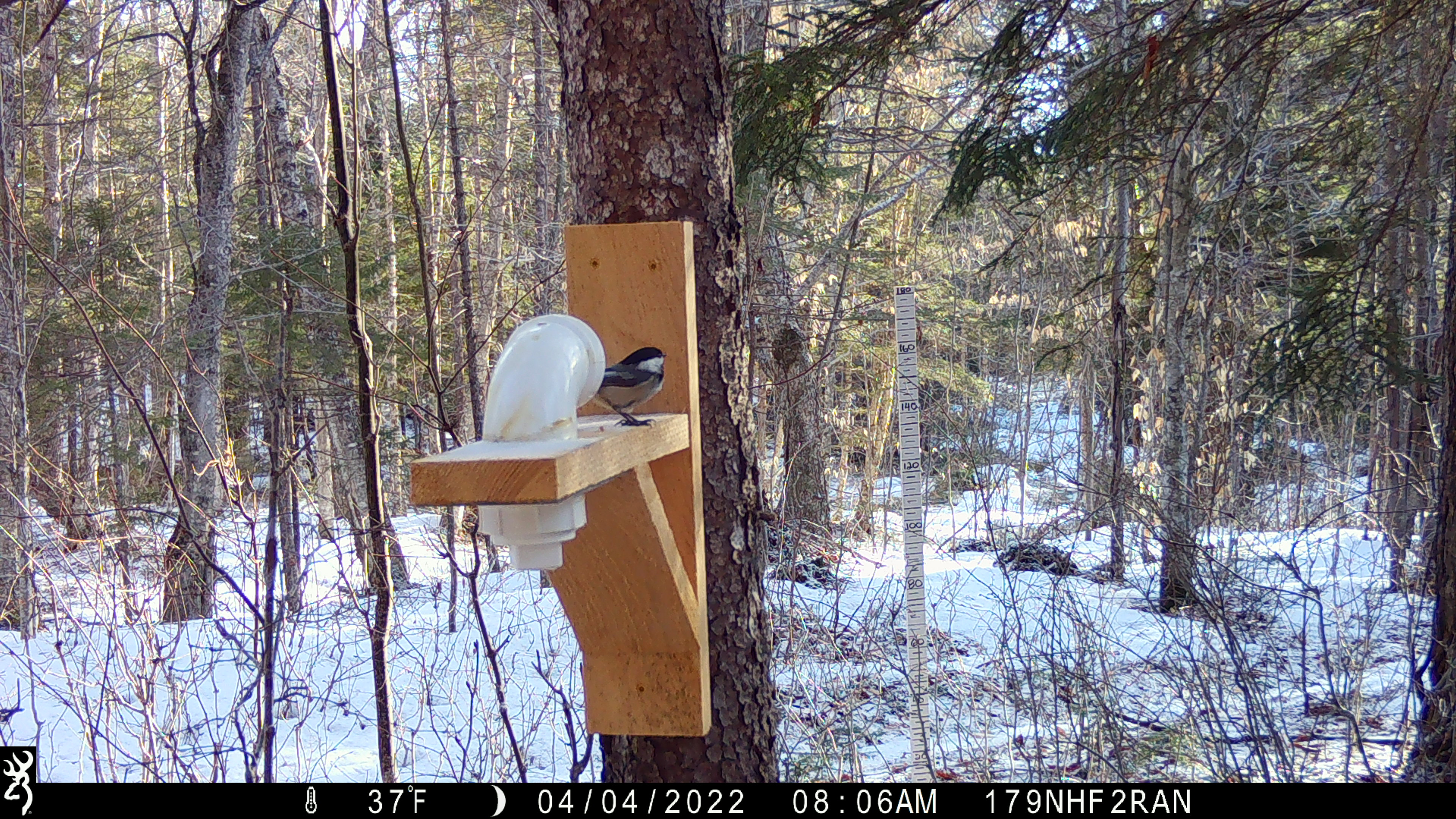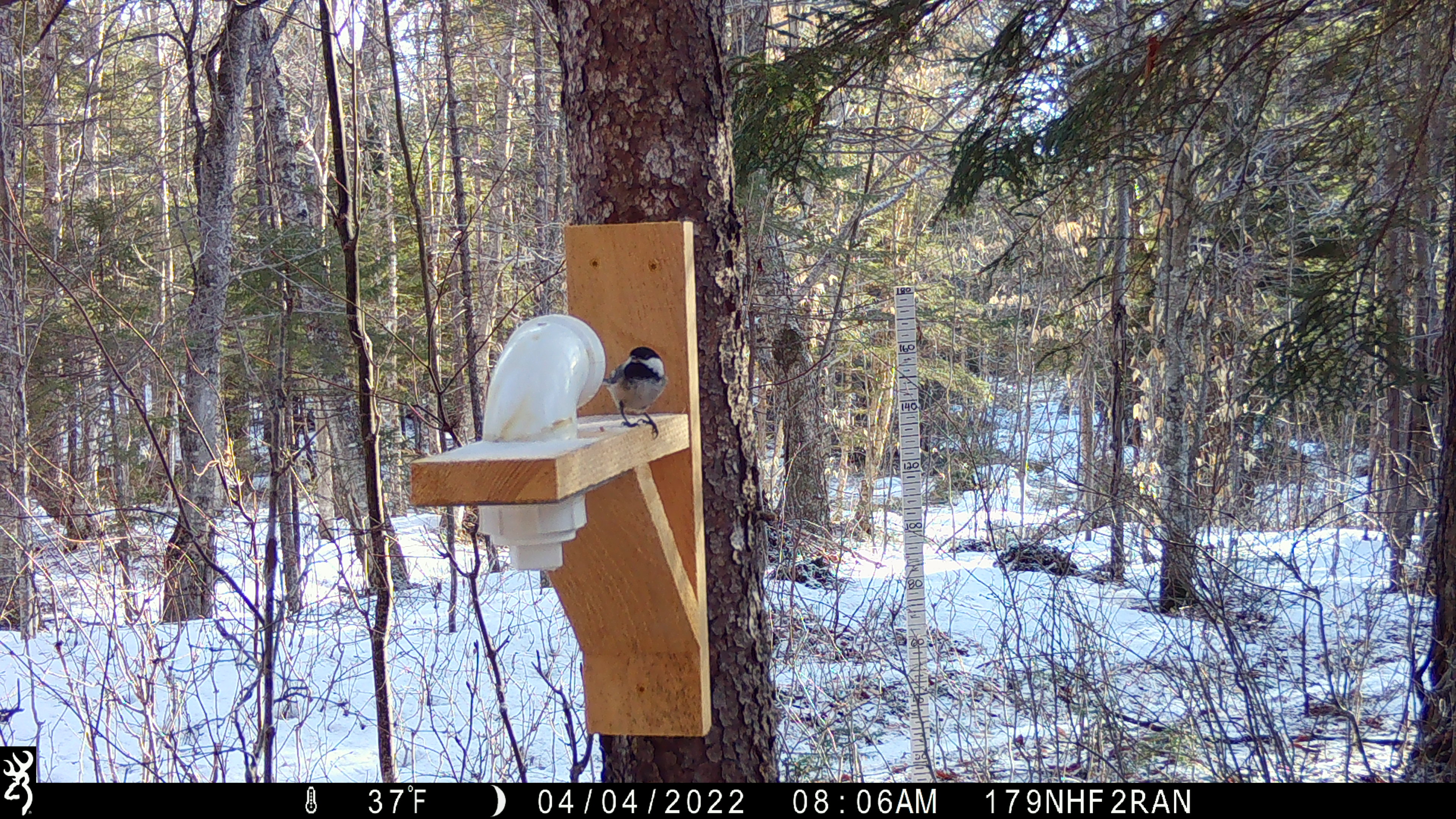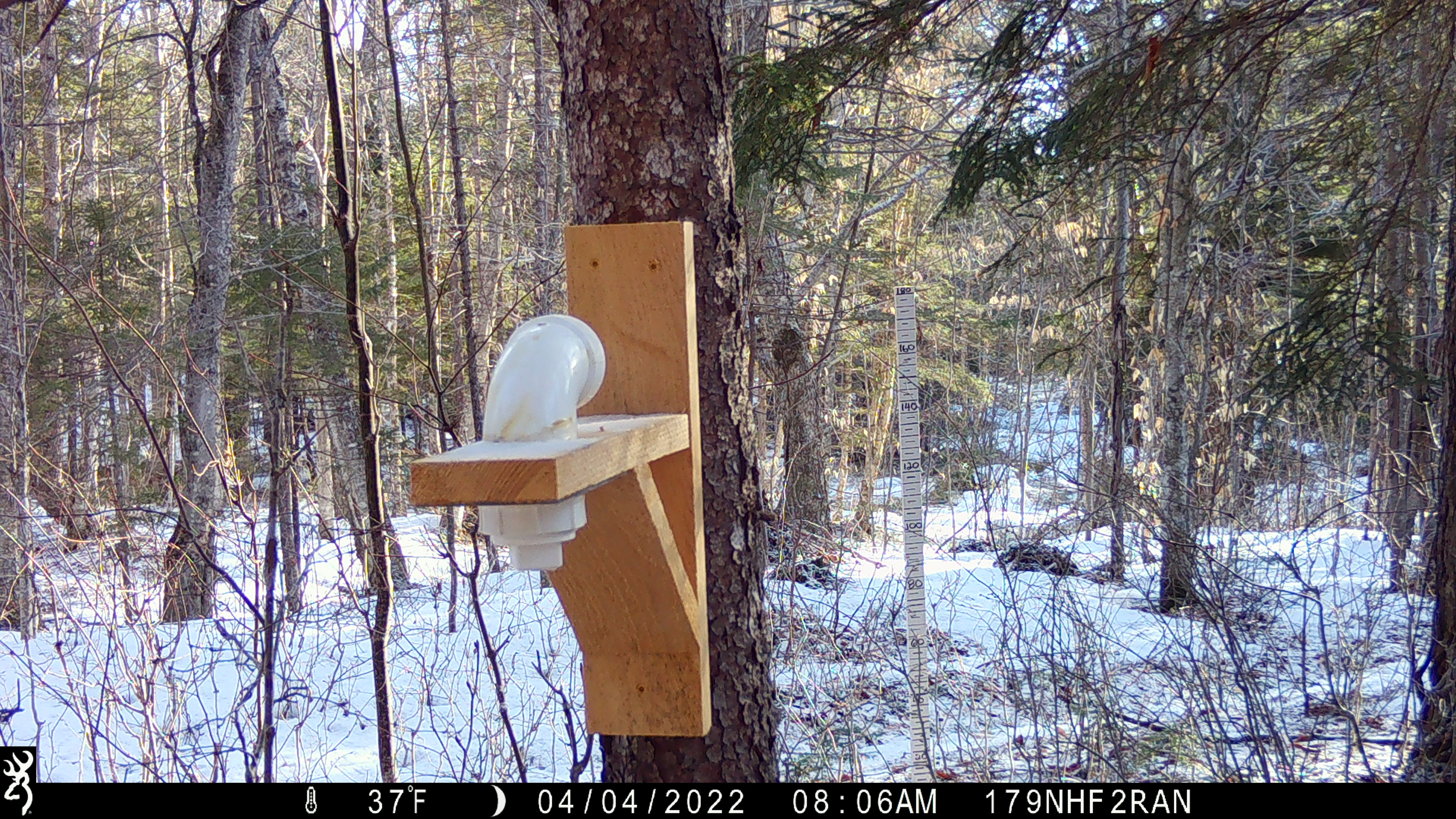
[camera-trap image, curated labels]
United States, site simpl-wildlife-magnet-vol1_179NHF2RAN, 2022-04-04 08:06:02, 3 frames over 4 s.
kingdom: Animalia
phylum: Chordata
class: Aves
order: Passeriformes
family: Paridae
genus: Poecile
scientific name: Poecile atricapillus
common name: black-capped chickadee